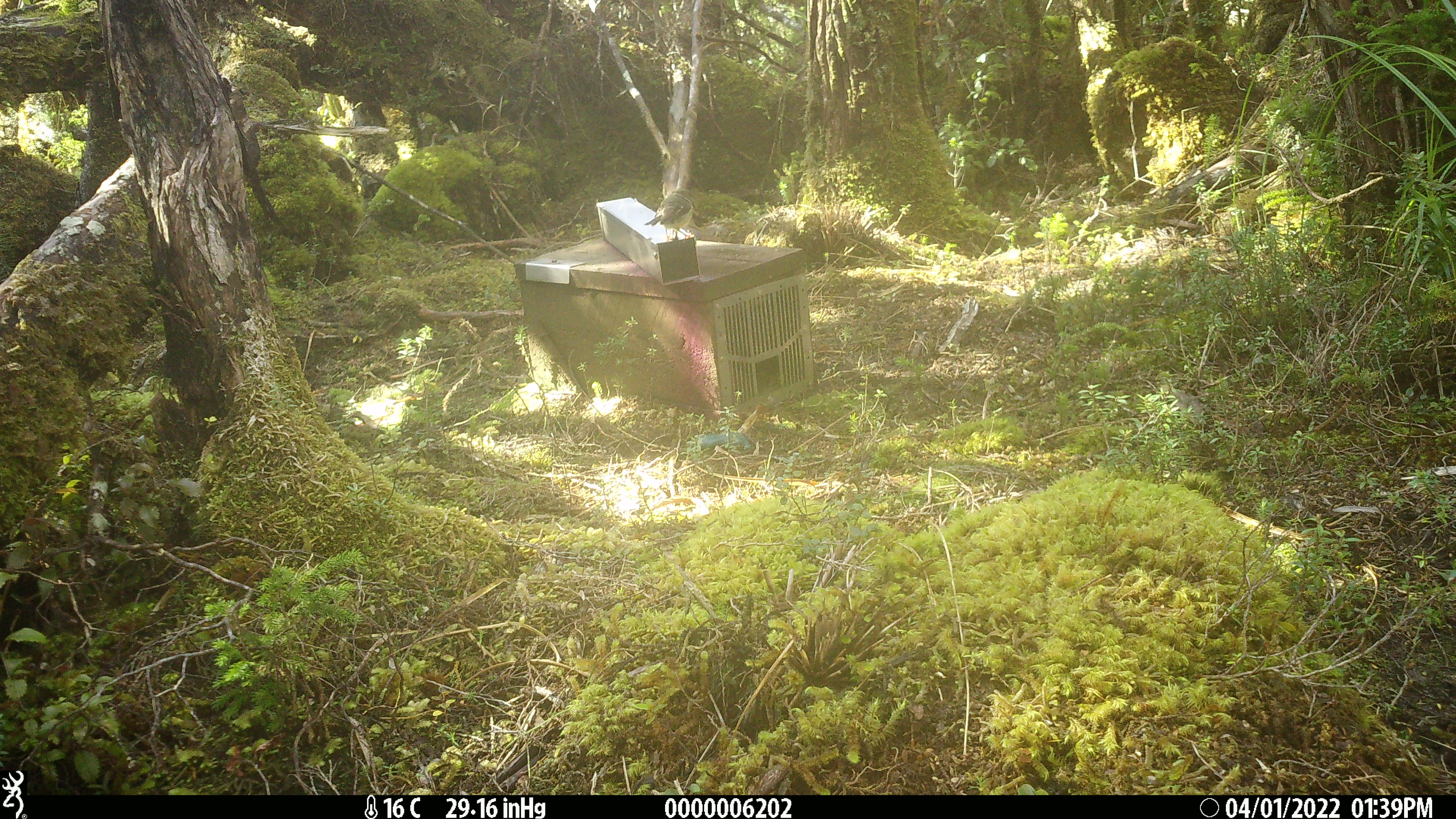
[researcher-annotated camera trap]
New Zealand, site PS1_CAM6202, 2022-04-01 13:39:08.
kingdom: Animalia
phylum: Chordata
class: Aves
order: Passeriformes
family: Petroicidae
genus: Petroica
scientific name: Petroica macrocephala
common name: tomtit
Tomtit (Petroica macrocephala).